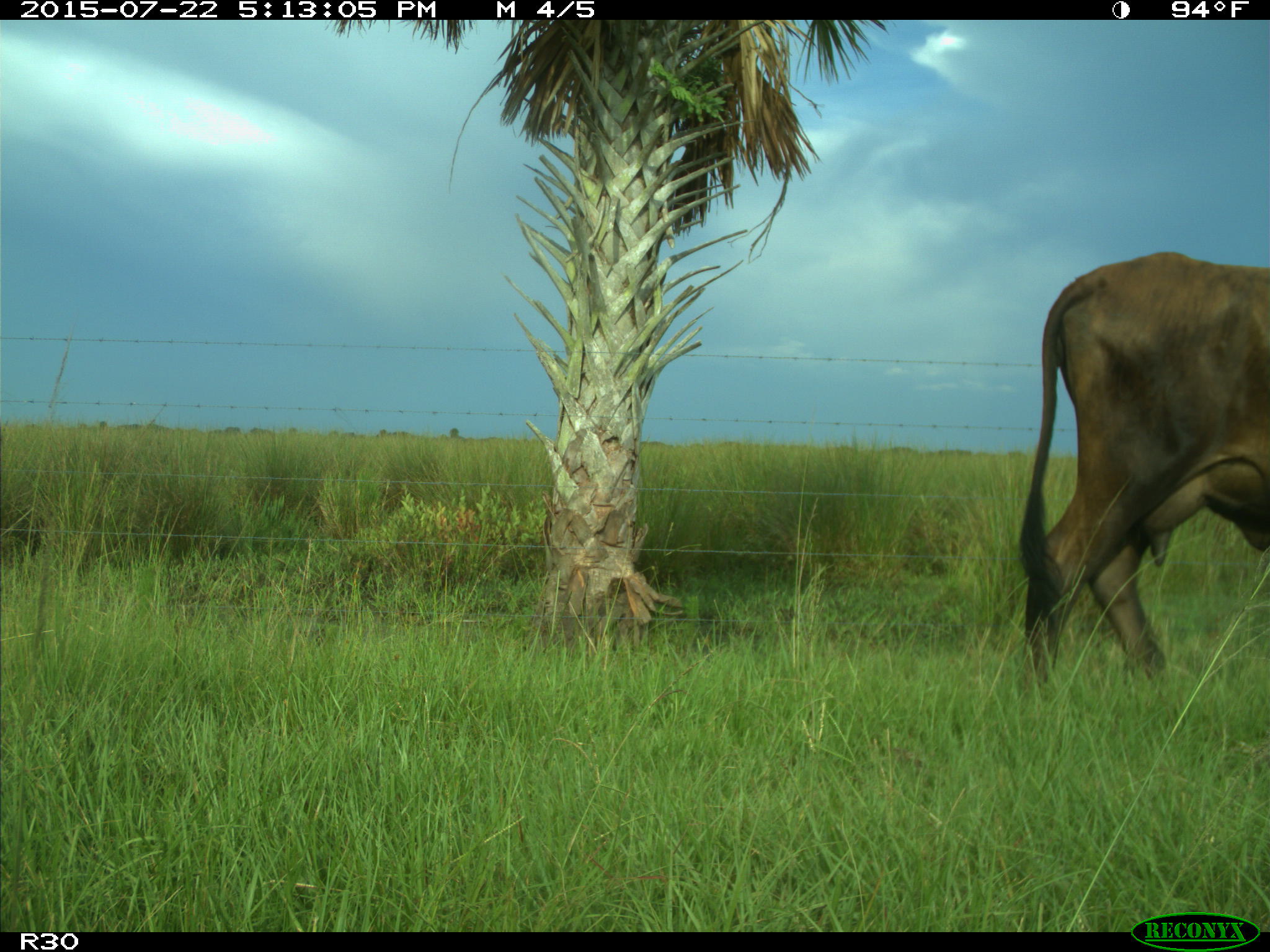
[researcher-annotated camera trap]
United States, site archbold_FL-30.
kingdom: Animalia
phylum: Chordata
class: Mammalia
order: Artiodactyla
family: Bovidae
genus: Bos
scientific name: Bos taurus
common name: domestic cow